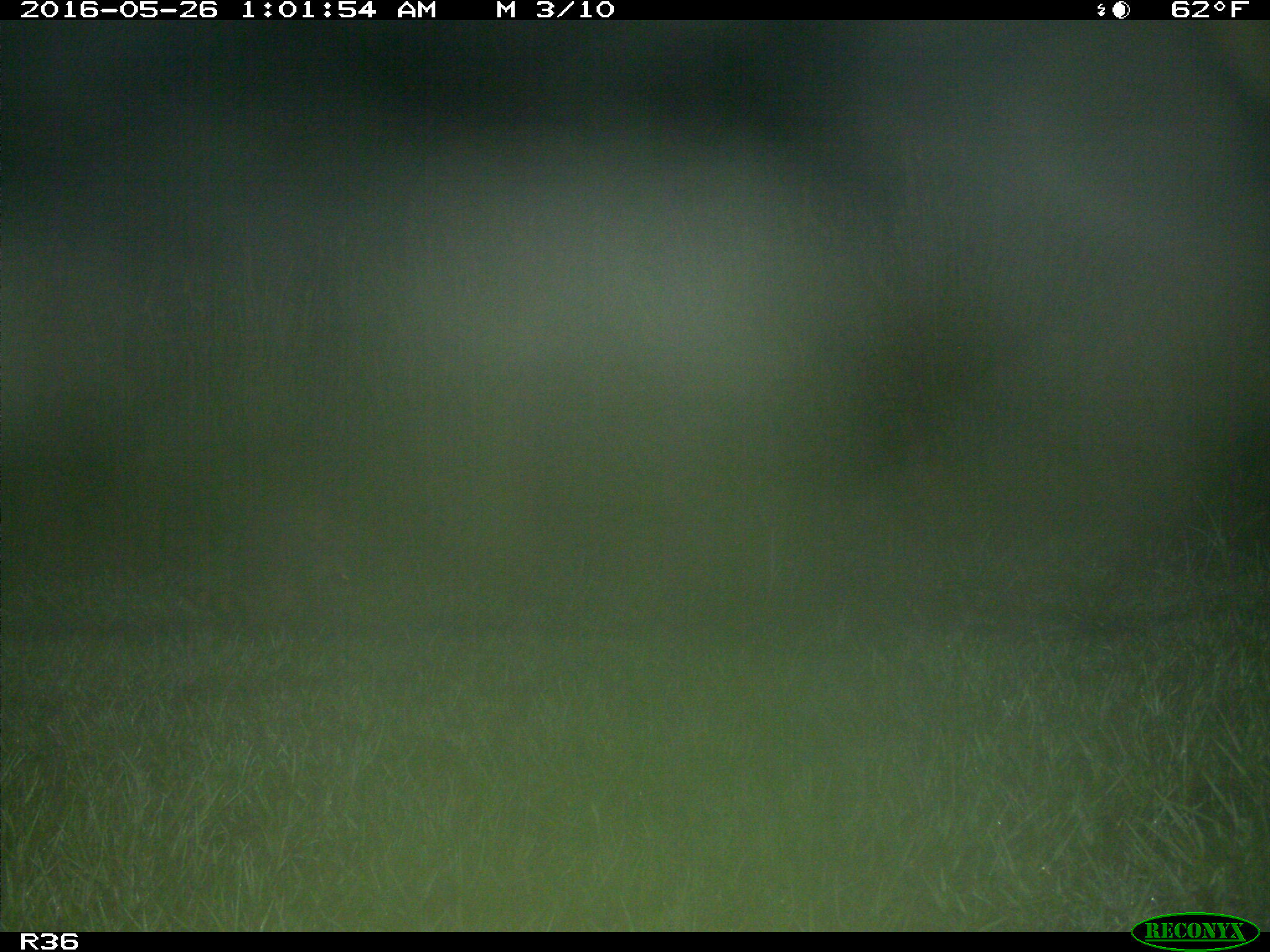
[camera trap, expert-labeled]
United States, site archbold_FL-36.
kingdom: Animalia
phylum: Chordata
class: Mammalia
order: Carnivora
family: Procyonidae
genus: Procyon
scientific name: Procyon lotor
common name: common raccoon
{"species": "Procyon lotor (common raccoon)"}